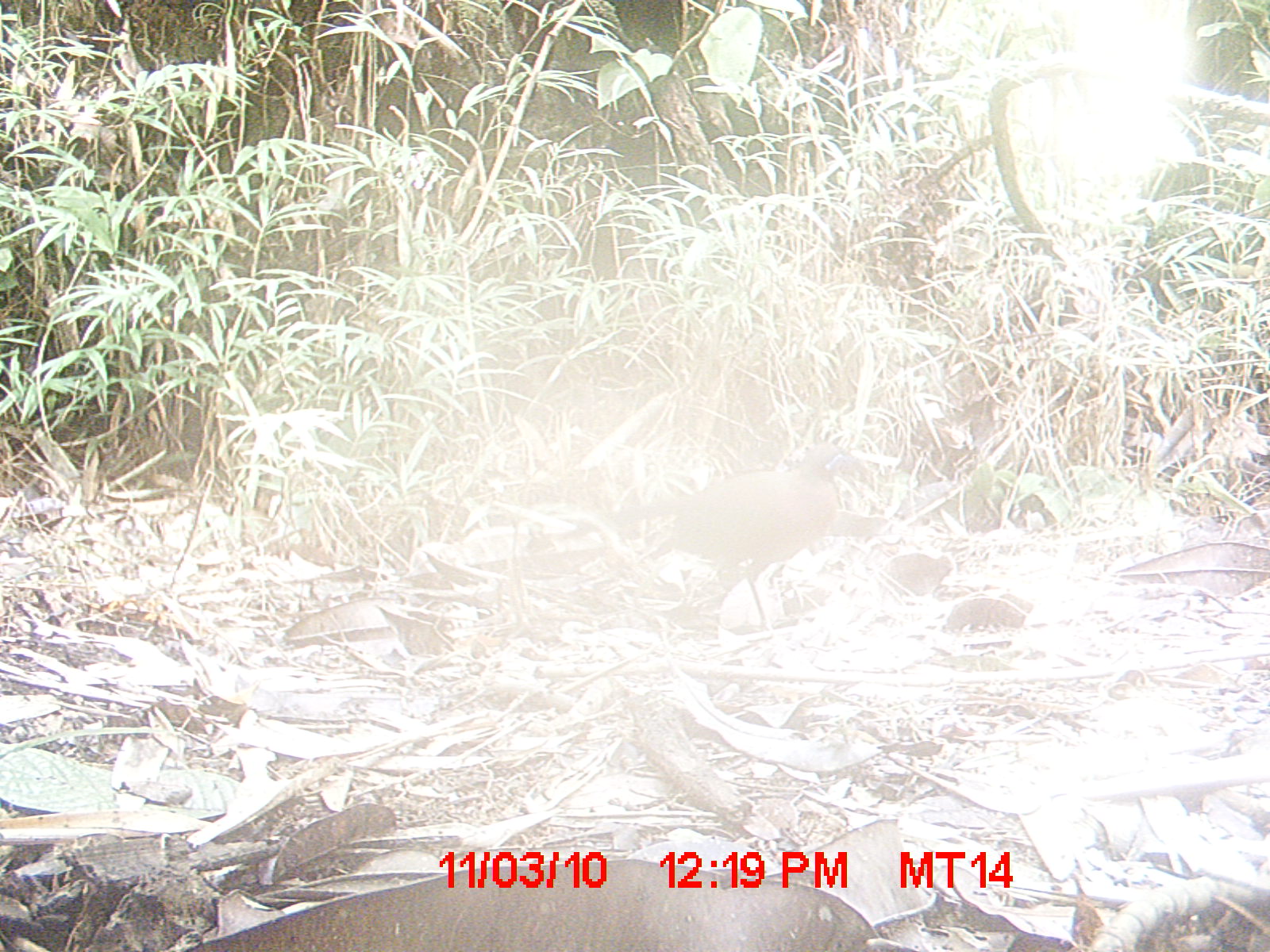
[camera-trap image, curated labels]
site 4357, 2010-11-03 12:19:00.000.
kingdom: Animalia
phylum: Chordata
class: Aves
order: Cuculiformes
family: Cuculidae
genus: Coua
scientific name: Coua serriana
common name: red-breasted coua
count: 1